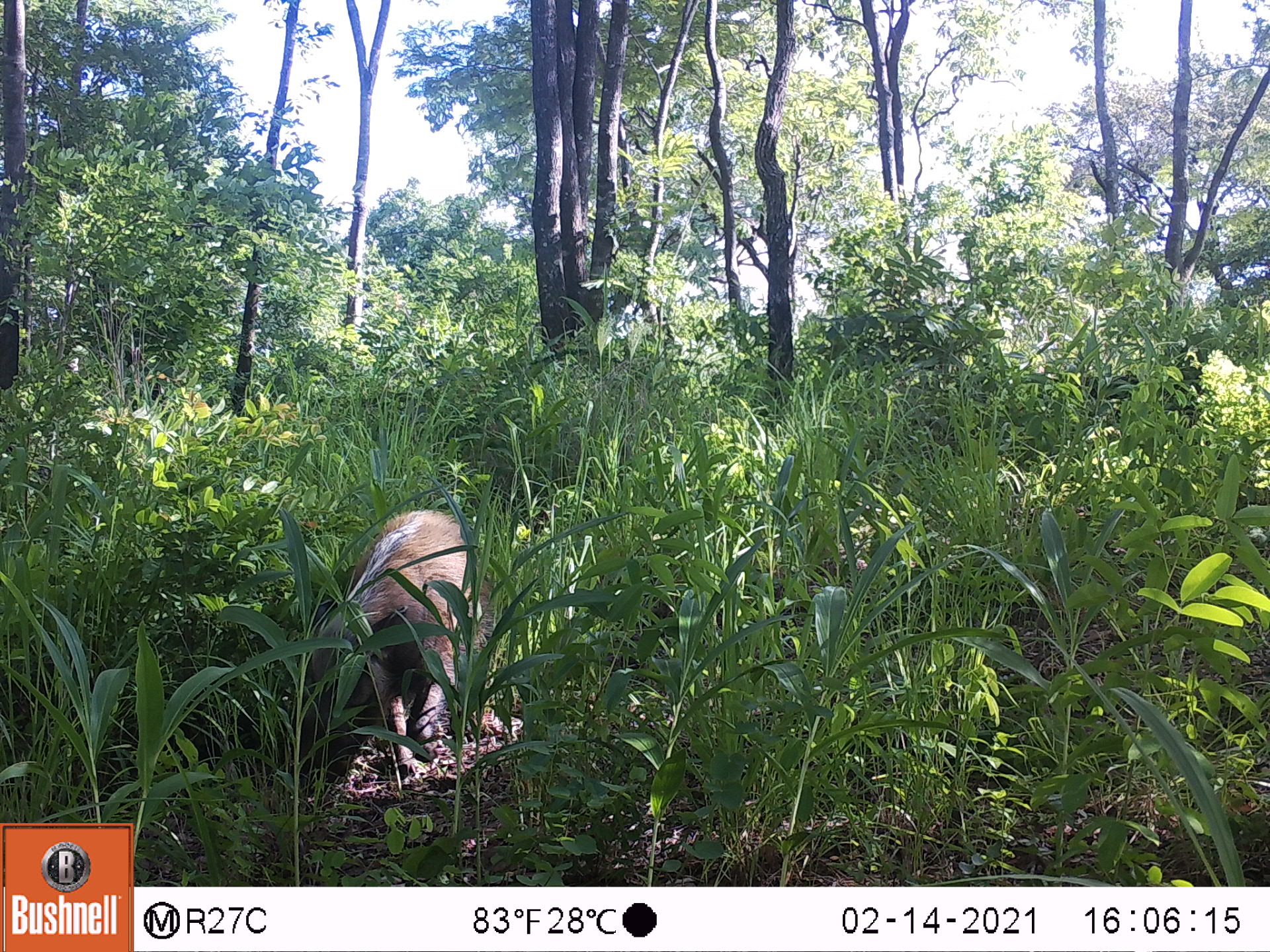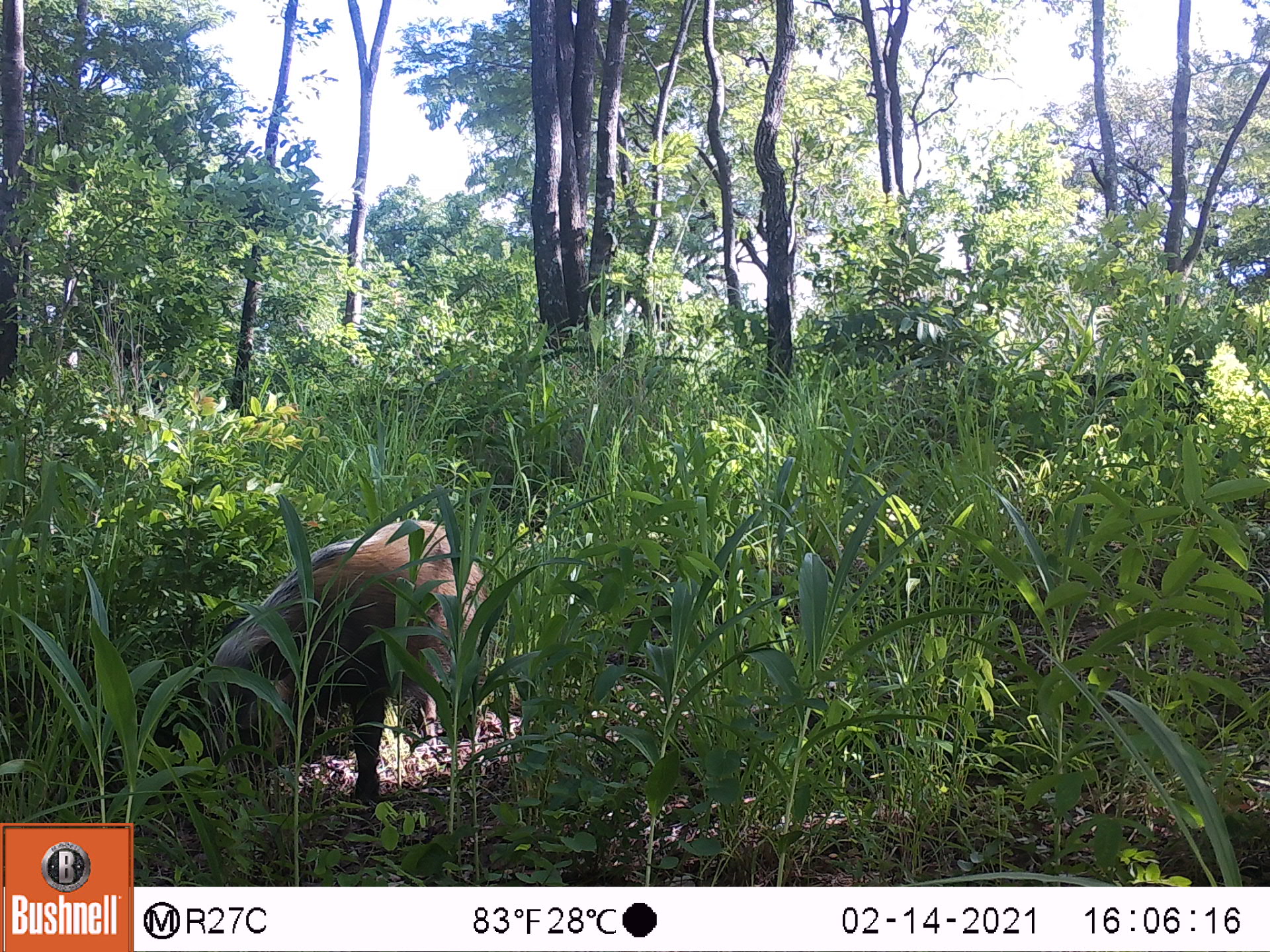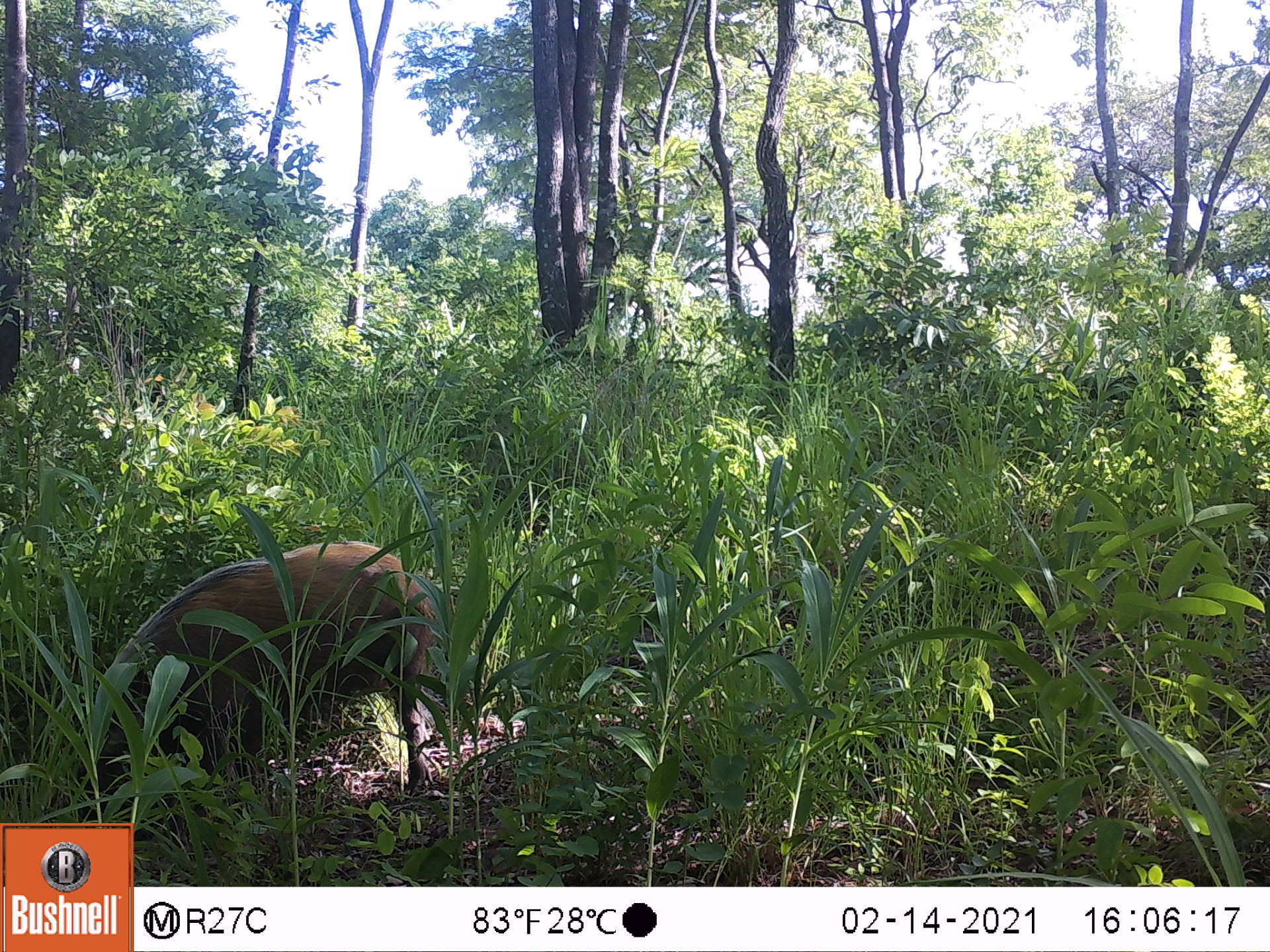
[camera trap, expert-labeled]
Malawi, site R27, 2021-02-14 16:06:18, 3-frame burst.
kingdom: Animalia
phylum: Chordata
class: Mammalia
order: Artiodactyla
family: Suidae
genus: Potamochoerus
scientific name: Potamochoerus larvatus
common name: bushpig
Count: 1.